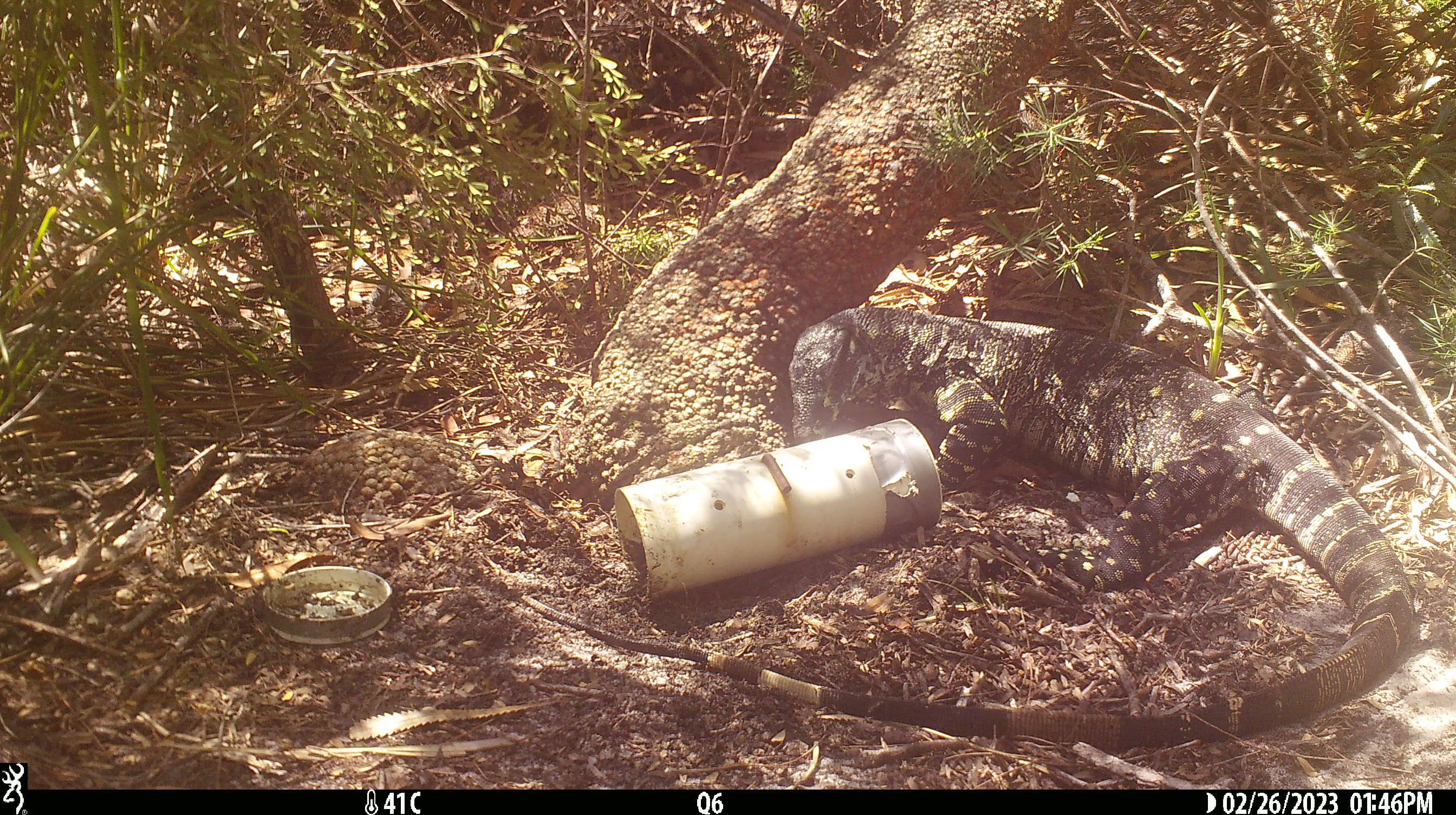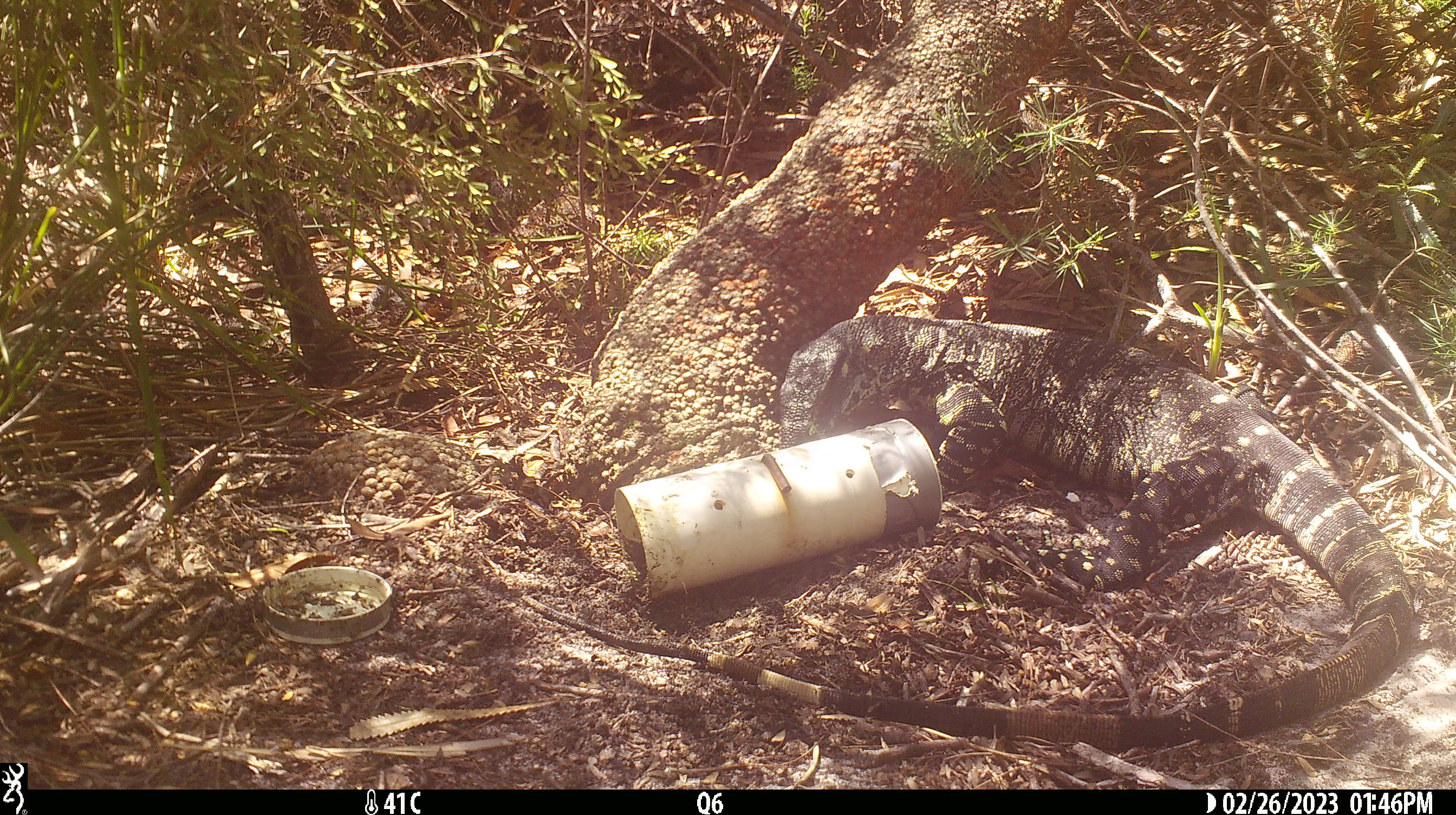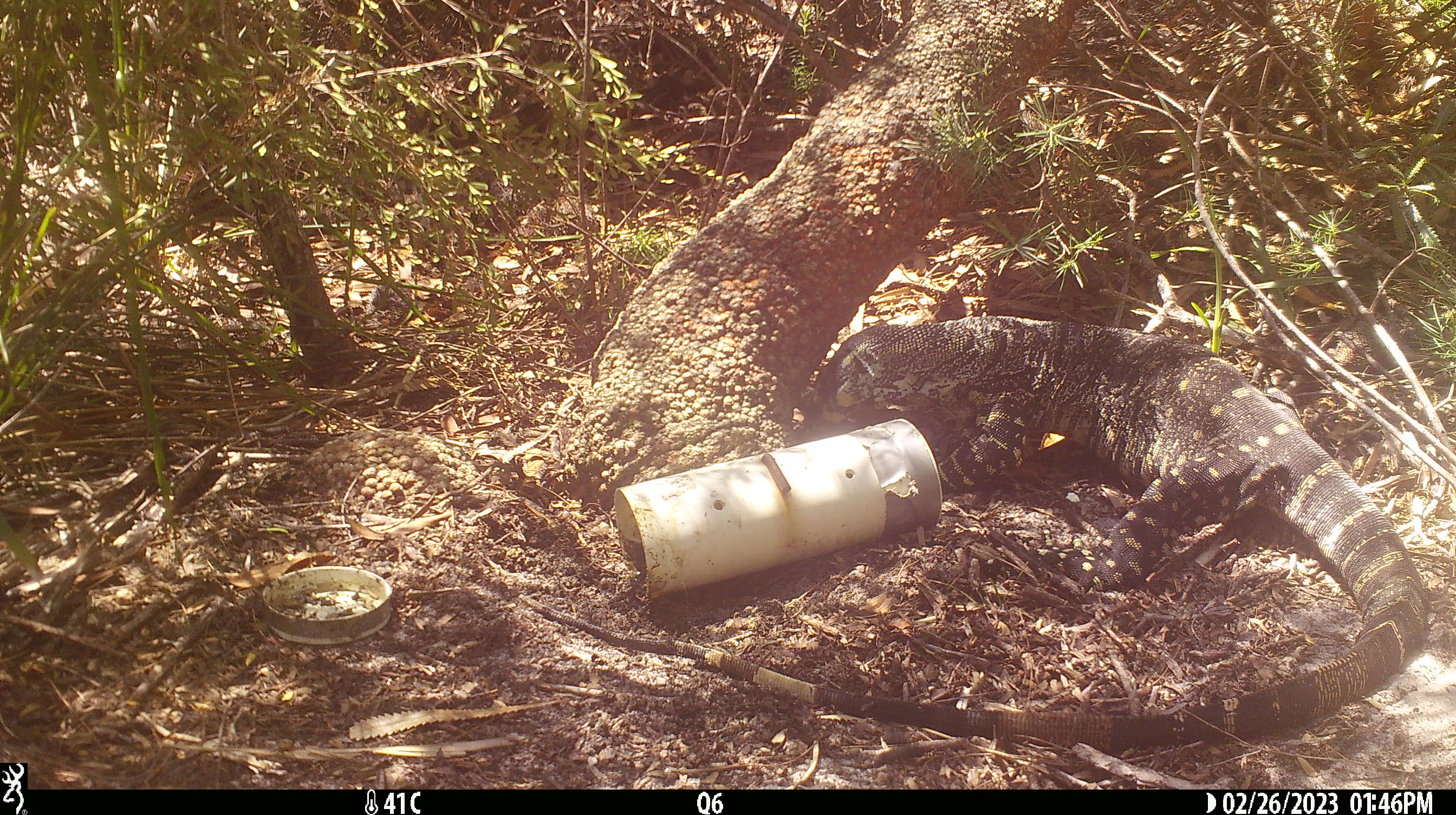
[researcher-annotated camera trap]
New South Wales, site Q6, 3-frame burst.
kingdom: Animalia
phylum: Chordata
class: Reptilia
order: Squamata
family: Varanidae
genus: Varanus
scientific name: Varanus varius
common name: lace monitor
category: goanna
Goanna (lace monitor) (Varanus varius).